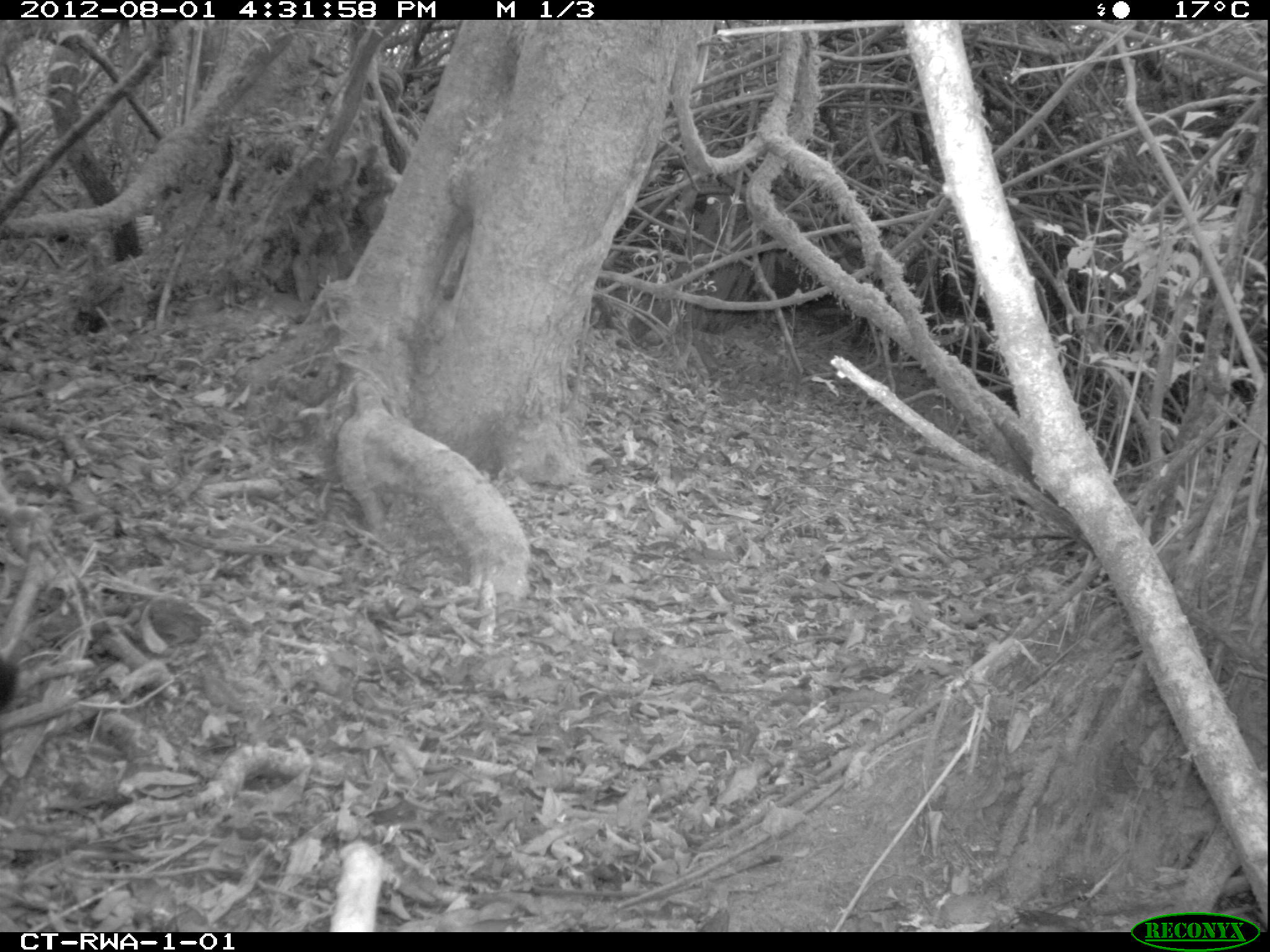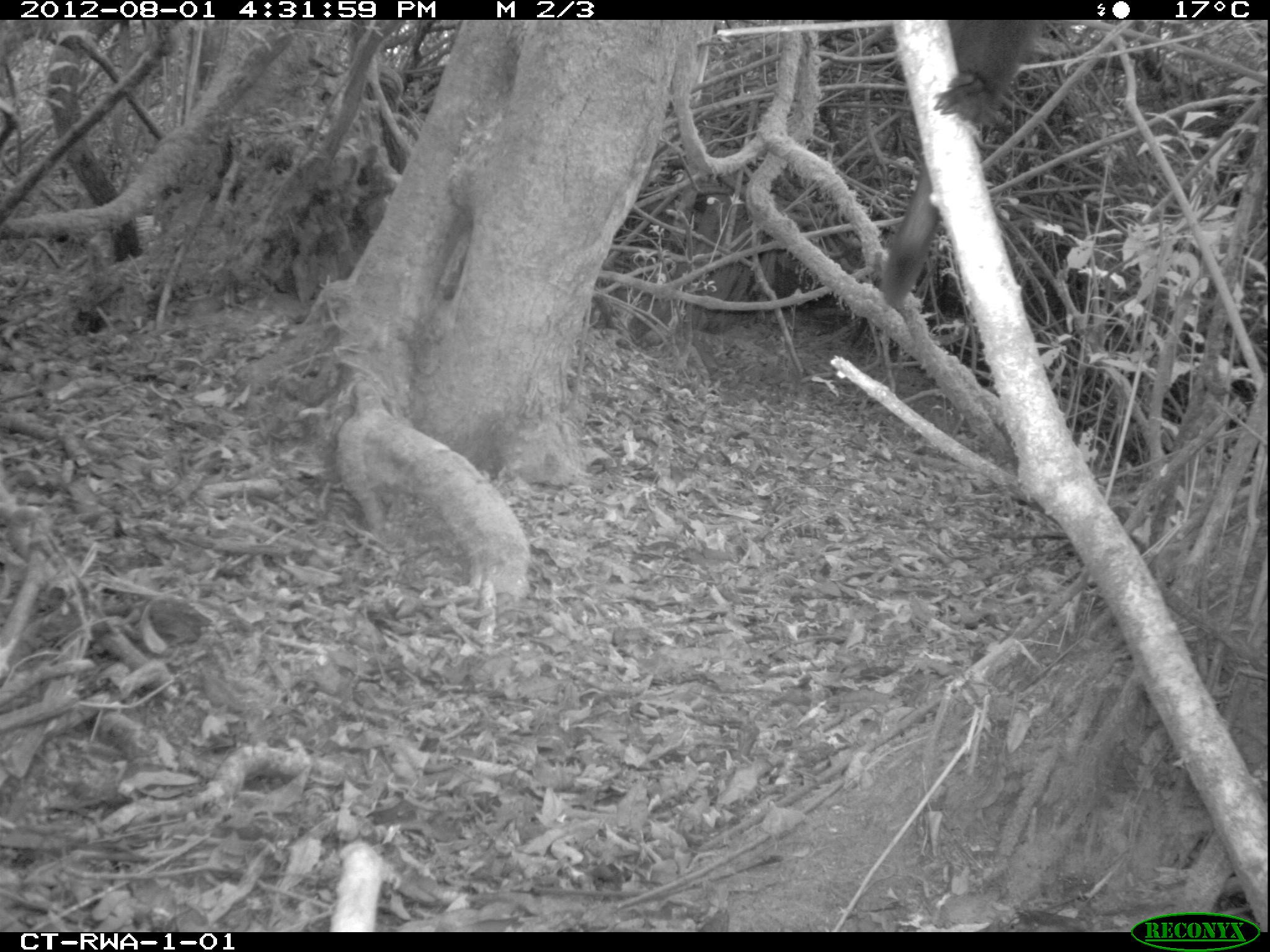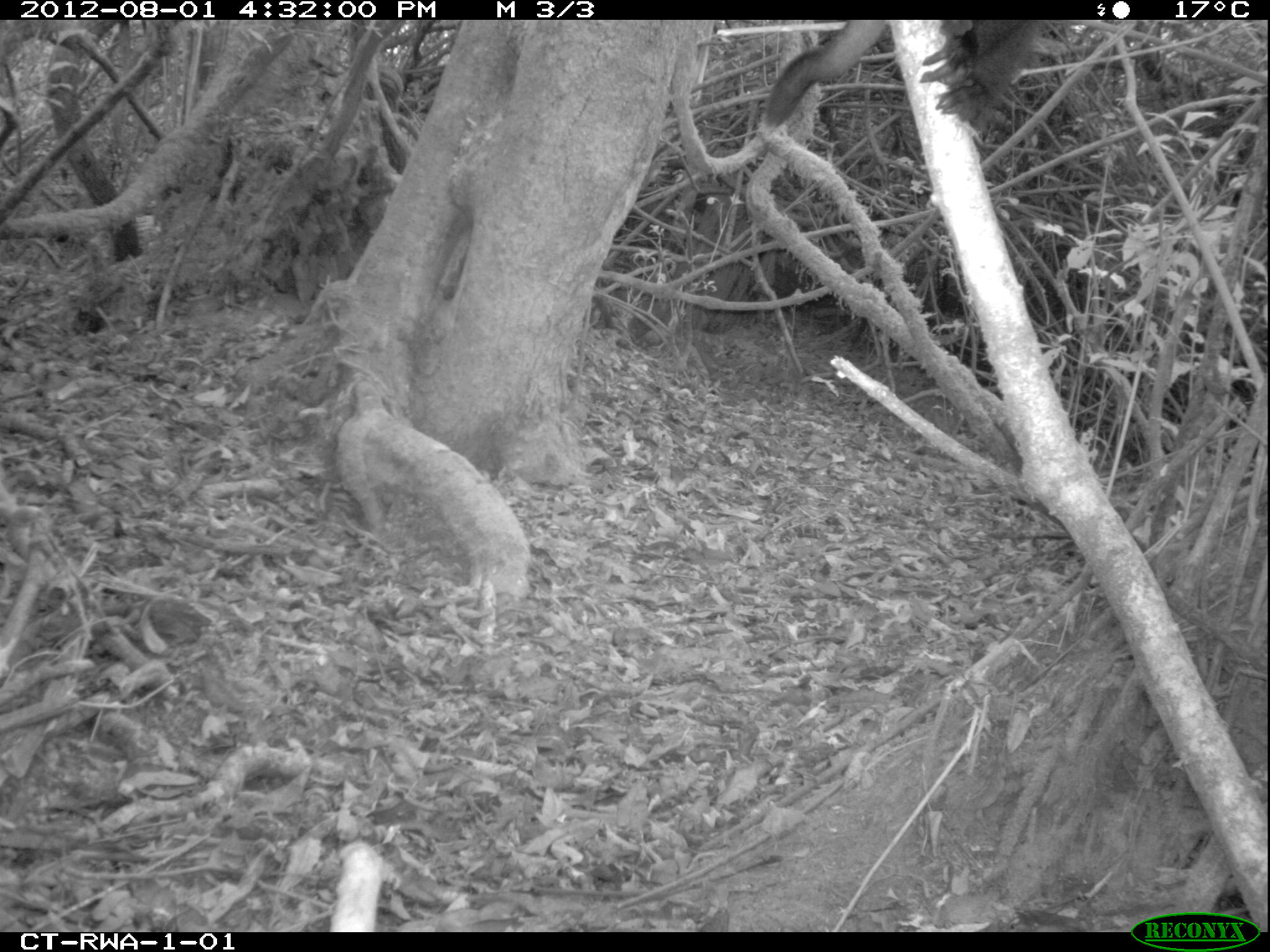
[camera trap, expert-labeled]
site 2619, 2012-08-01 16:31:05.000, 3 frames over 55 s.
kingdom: Animalia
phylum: Chordata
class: Mammalia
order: Primates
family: Cercopithecidae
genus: Allochrocebus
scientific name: Allochrocebus lhoesti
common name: l'hoest's monkey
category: cercopithecus lhoesti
Cercopithecus lhoesti (l'hoest's monkey) (Allochrocebus lhoesti), count 1.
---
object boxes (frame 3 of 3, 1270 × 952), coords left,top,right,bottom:
cercopithecus lhoesti: 762,20,1035,136